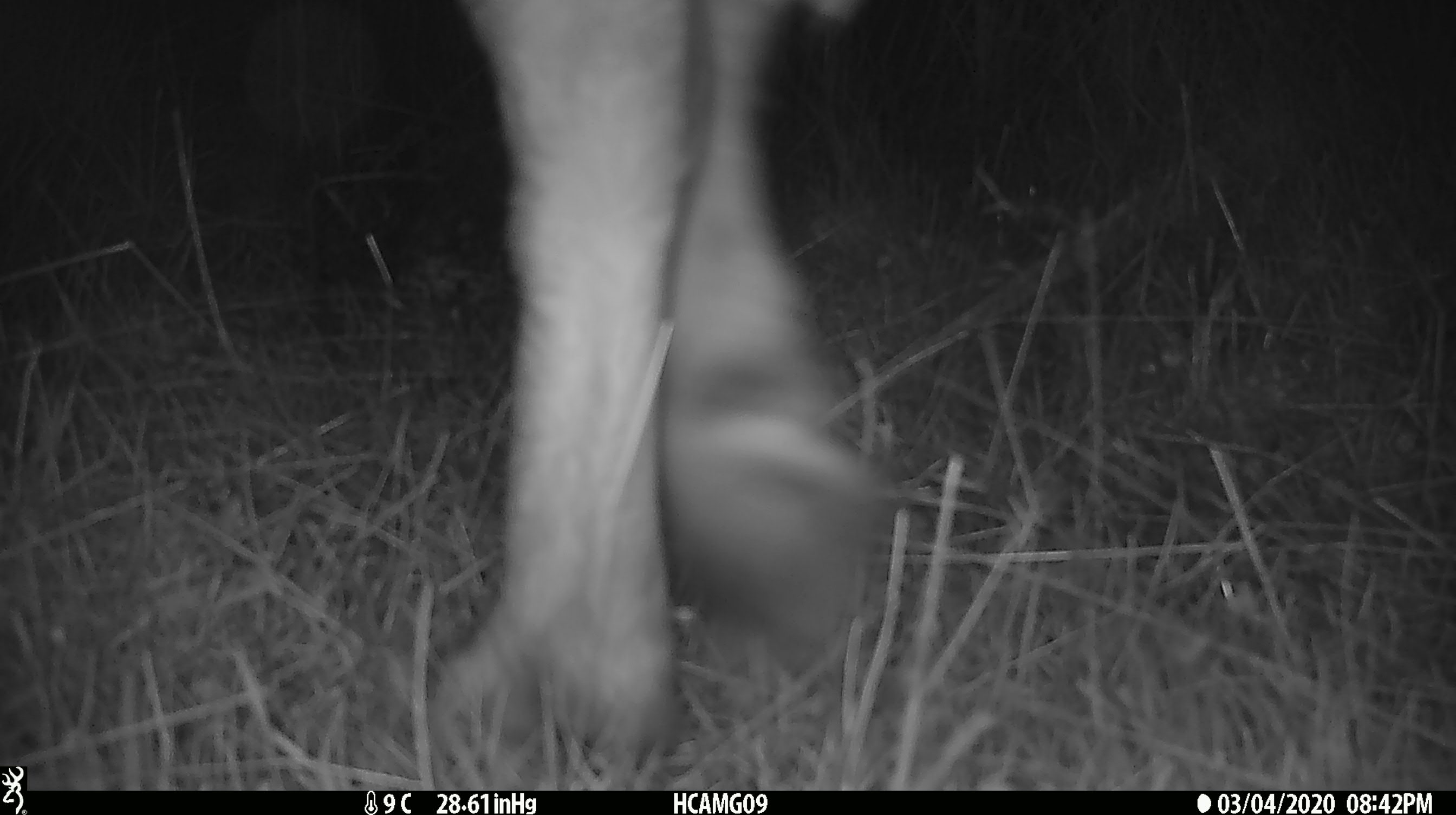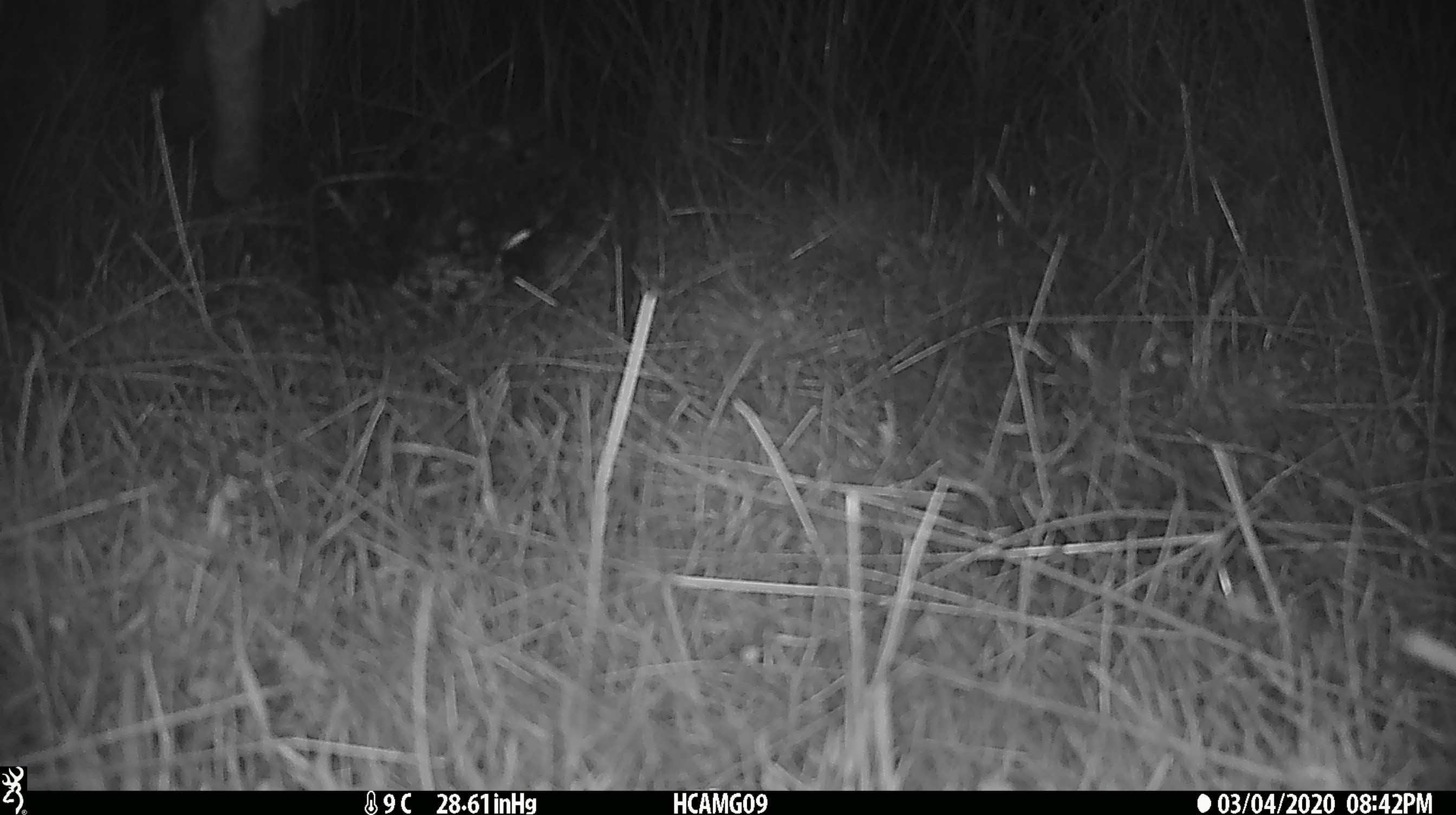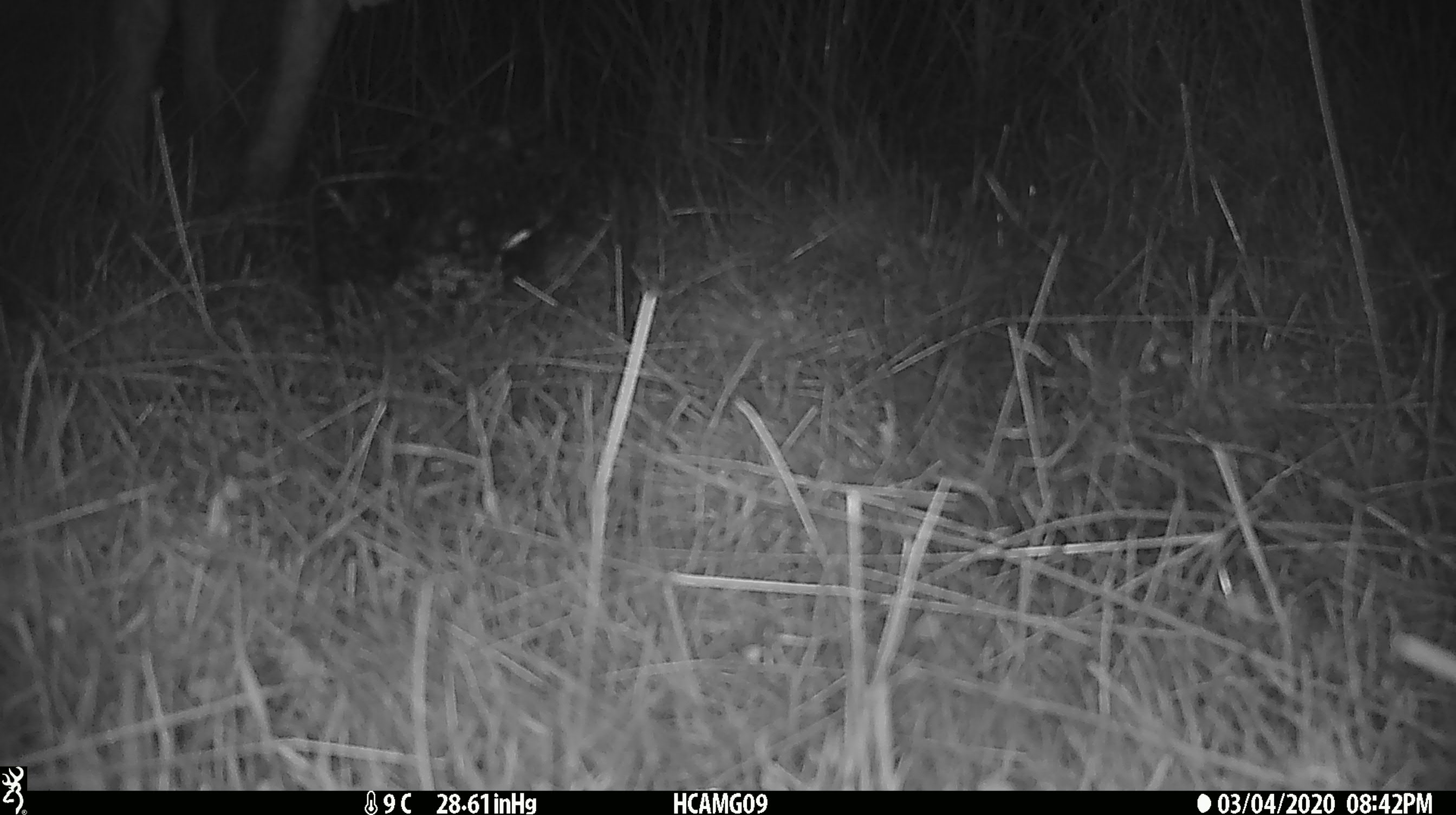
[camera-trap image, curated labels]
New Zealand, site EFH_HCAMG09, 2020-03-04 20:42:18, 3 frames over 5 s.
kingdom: Animalia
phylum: Chordata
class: Mammalia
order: Artiodactyla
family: Bovidae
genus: Ovis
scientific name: Ovis aries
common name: domestic sheep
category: sheep